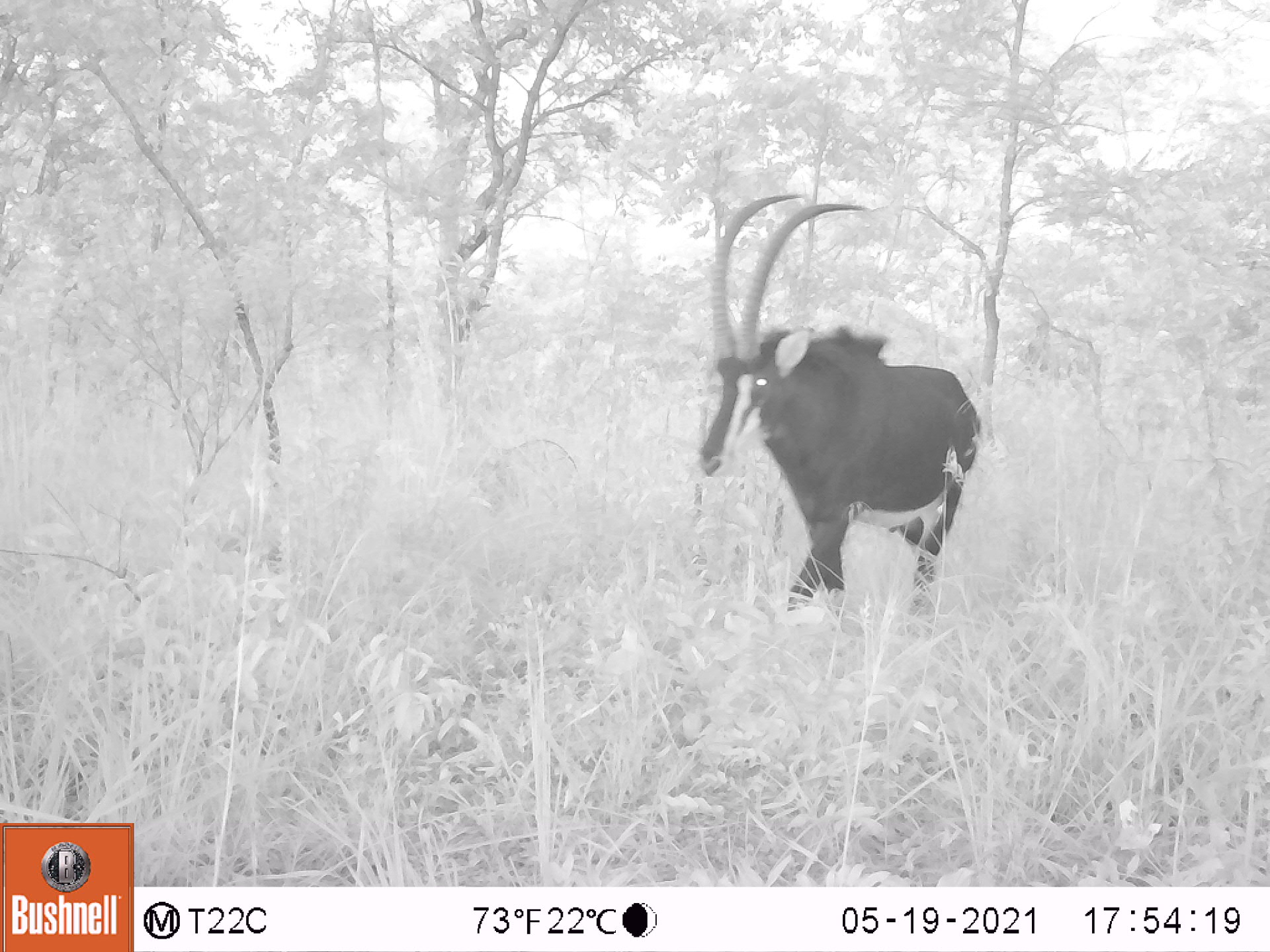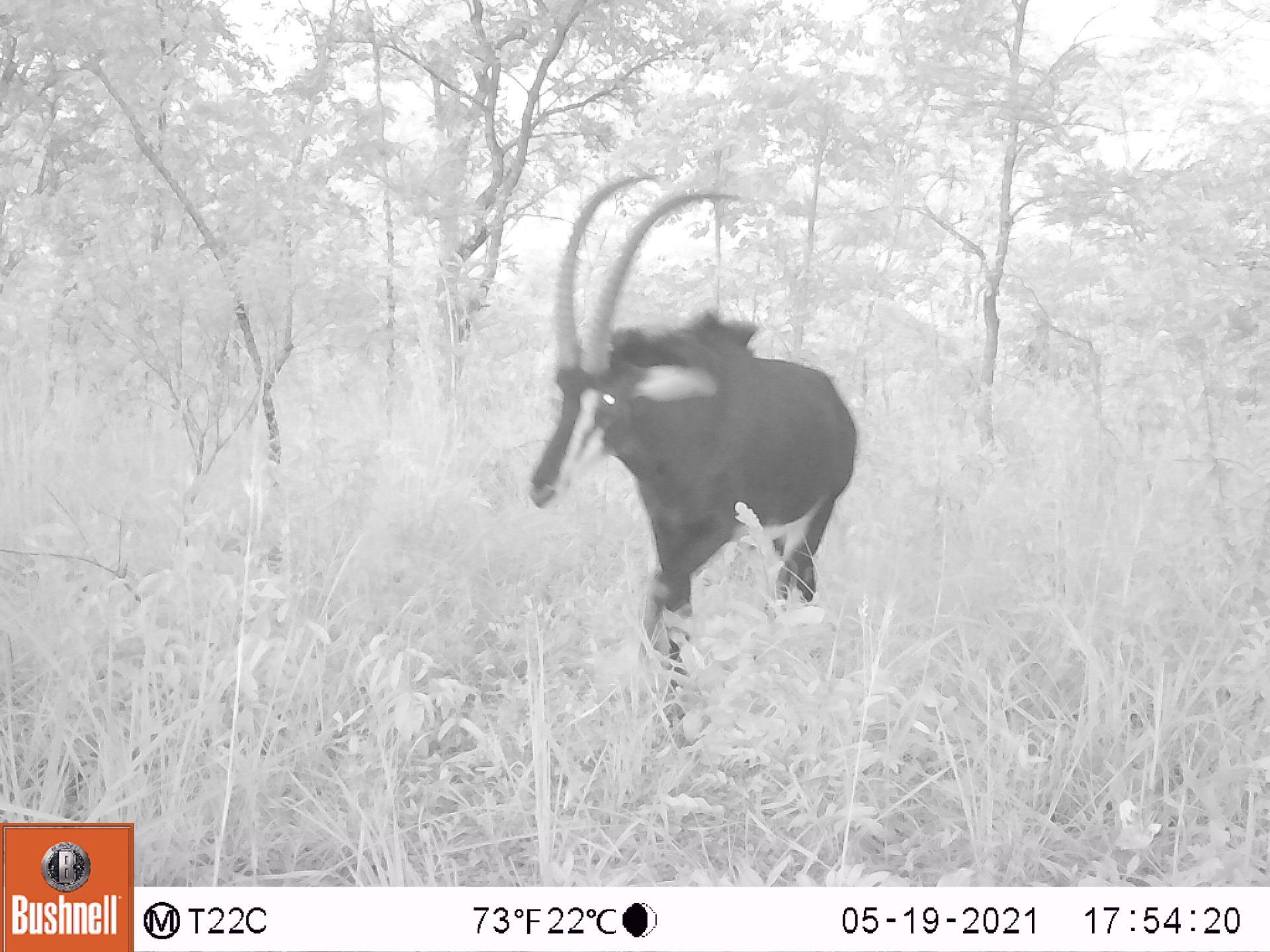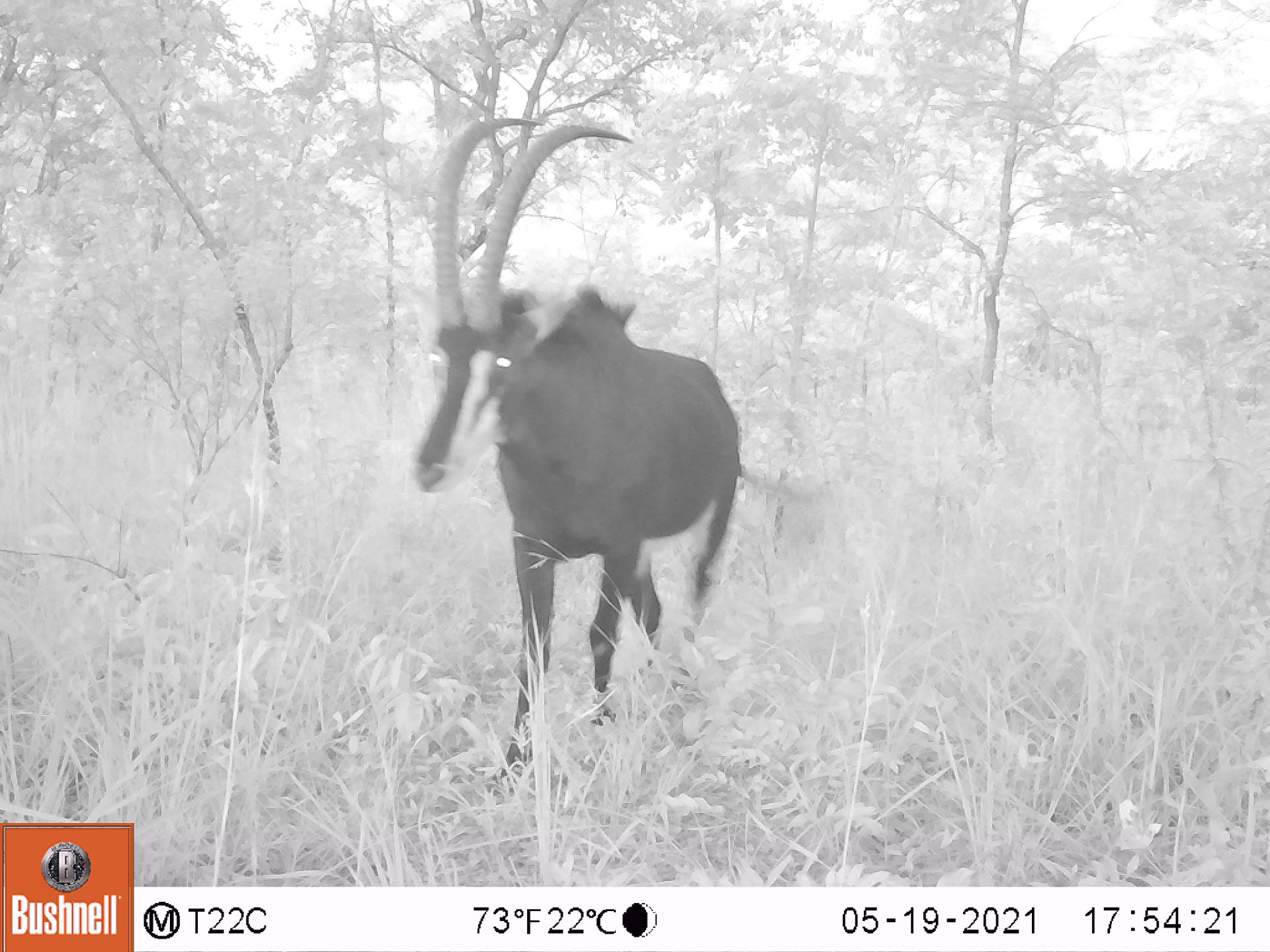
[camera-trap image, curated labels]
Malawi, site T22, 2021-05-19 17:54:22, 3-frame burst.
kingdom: Animalia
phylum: Chordata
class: Mammalia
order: Artiodactyla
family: Bovidae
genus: Hippotragus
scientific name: Hippotragus niger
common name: sable antelope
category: sable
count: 1